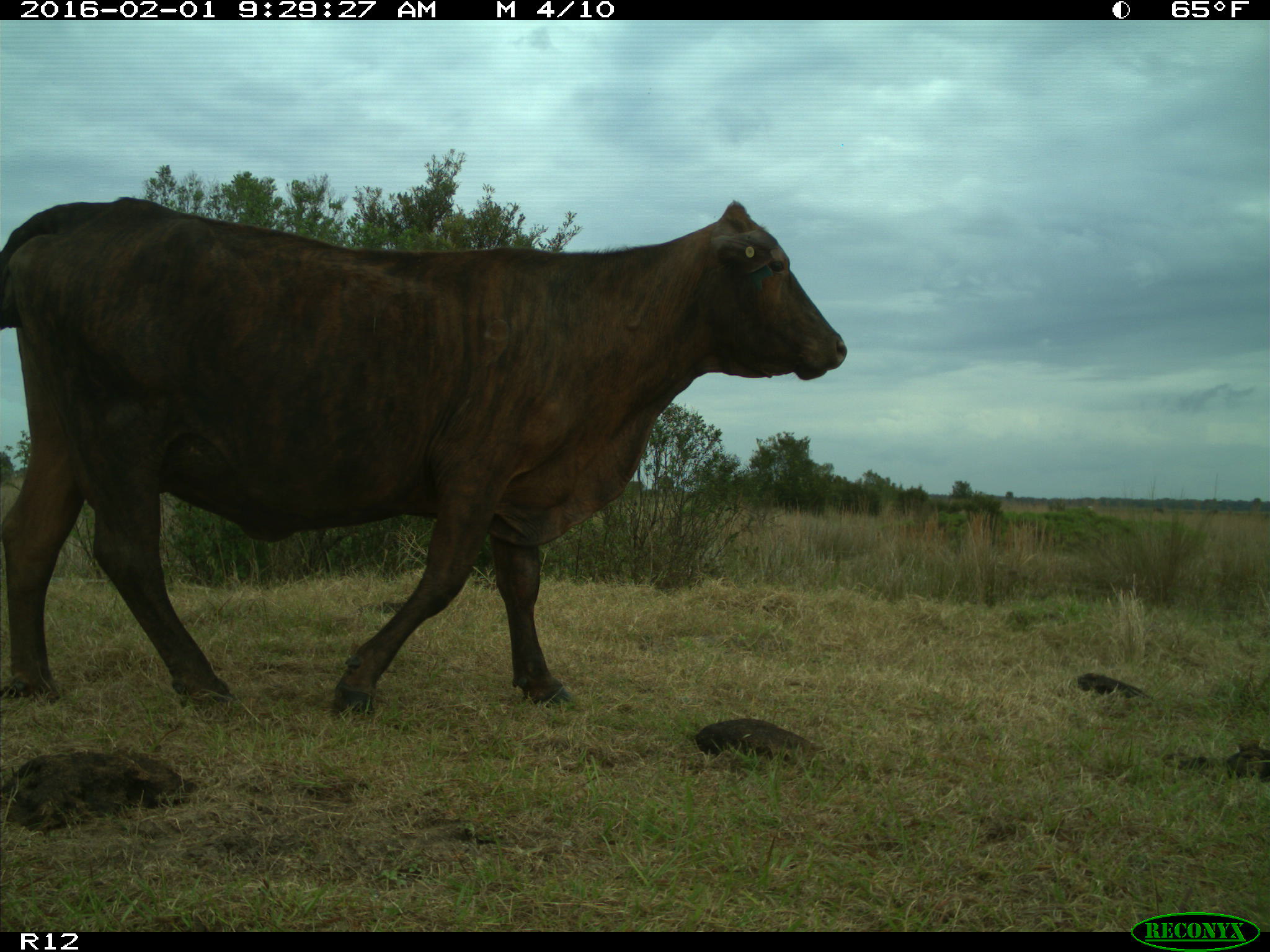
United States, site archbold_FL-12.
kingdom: Animalia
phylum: Chordata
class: Mammalia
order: Artiodactyla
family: Bovidae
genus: Bos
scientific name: Bos taurus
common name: domestic cow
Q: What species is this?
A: Bos taurus (domestic cow).